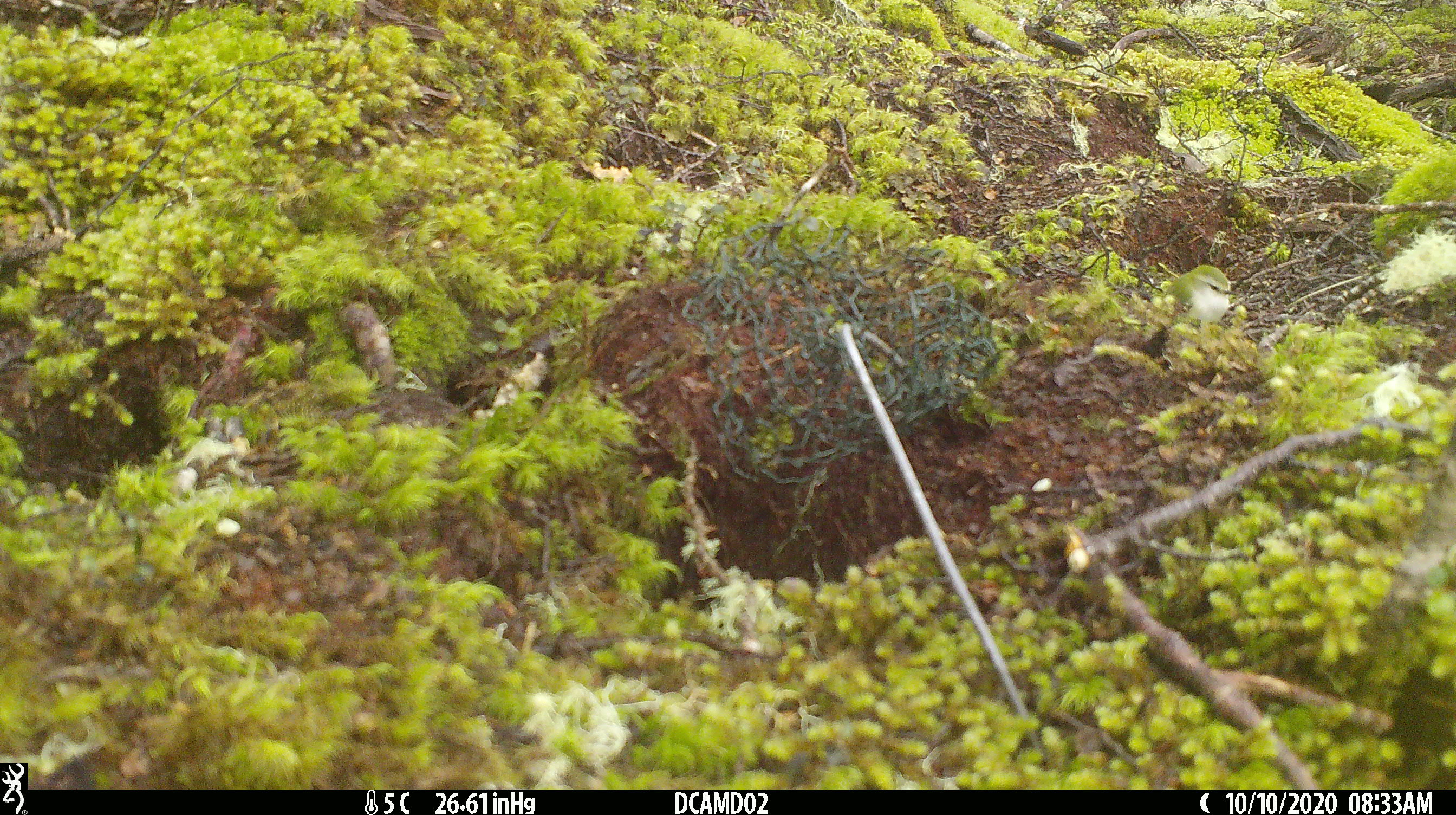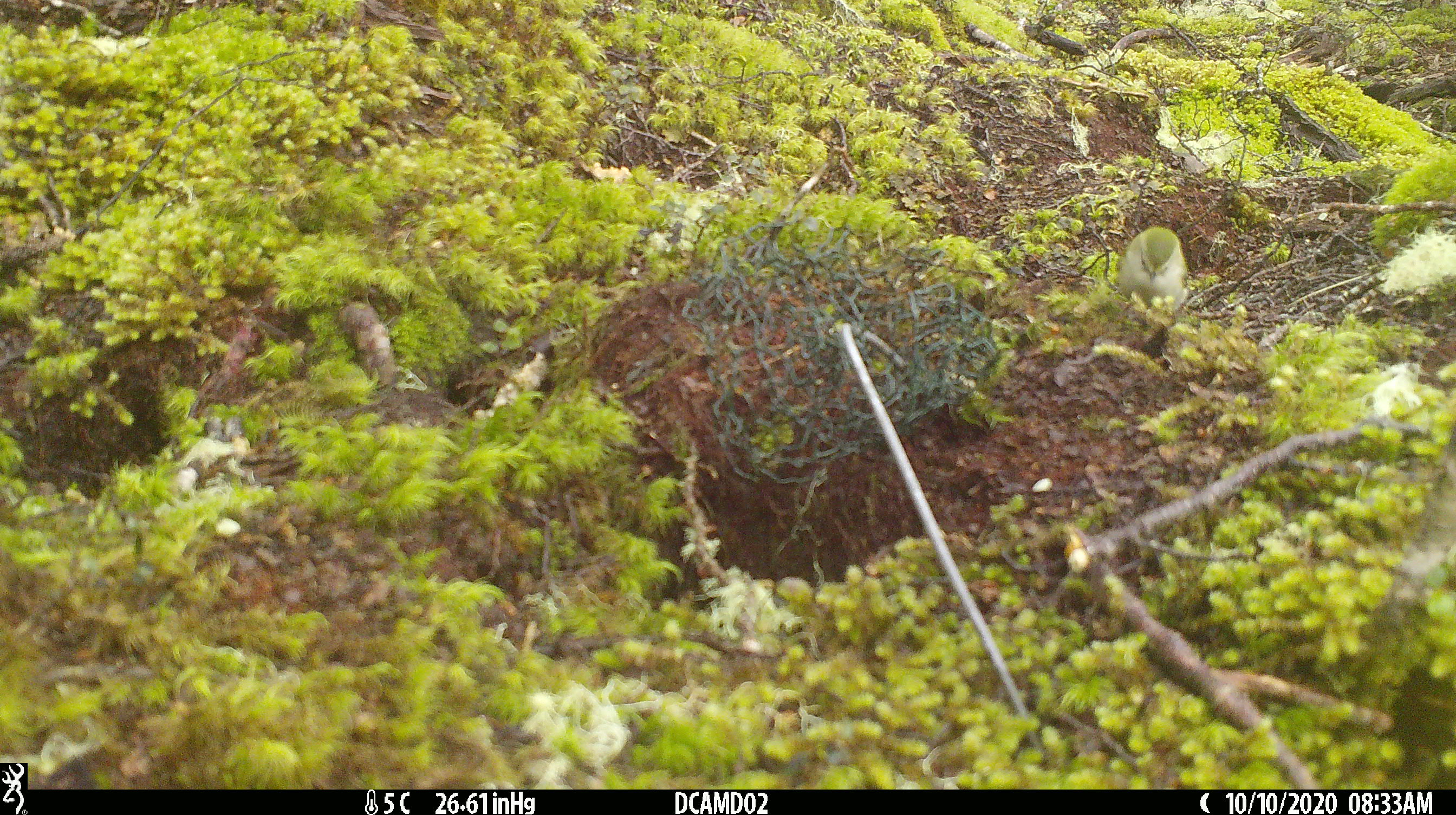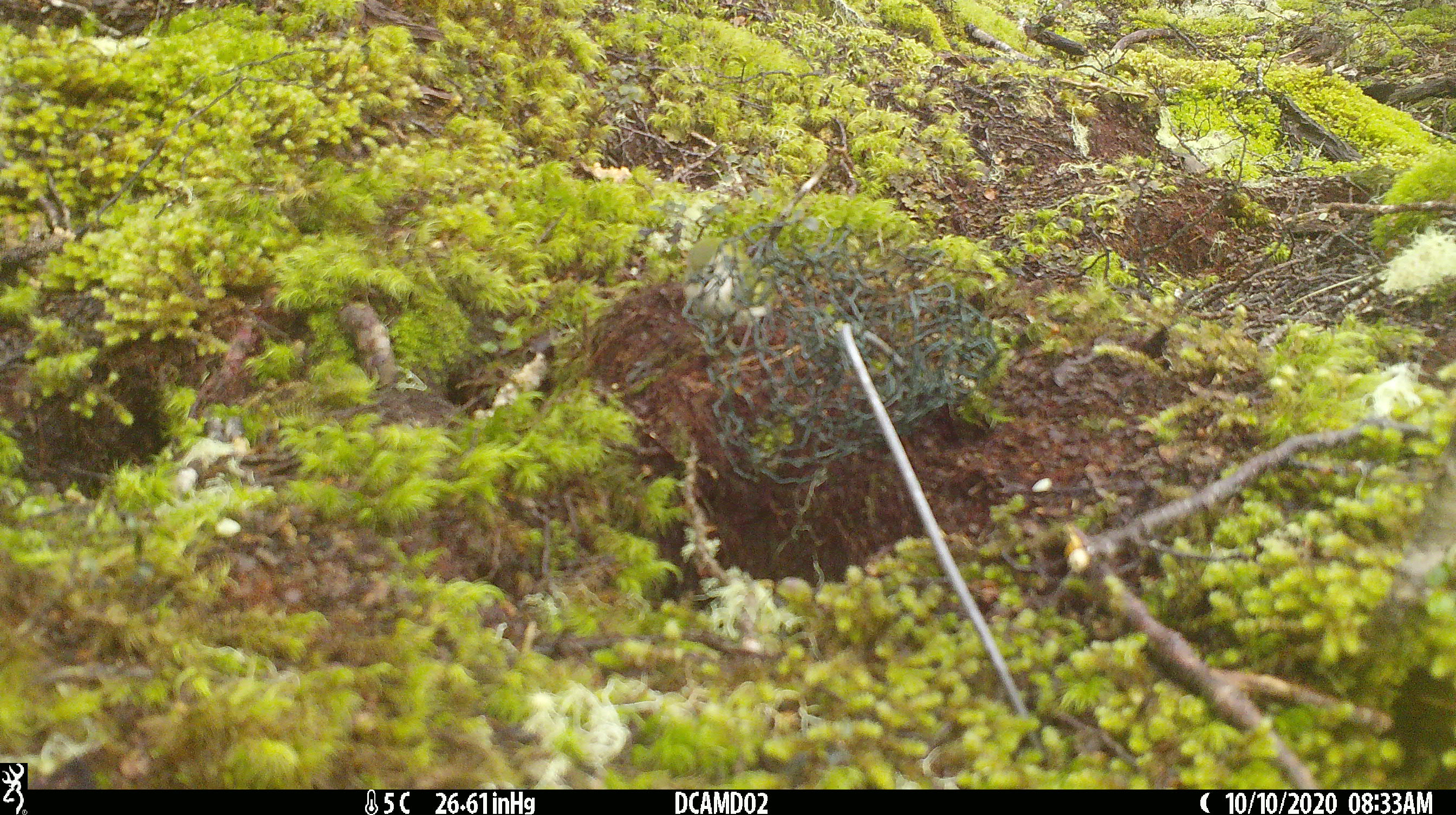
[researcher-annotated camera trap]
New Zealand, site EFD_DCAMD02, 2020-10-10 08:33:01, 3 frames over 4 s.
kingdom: Animalia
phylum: Chordata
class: Aves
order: Passeriformes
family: Acanthisittidae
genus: Acanthisitta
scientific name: Acanthisitta chloris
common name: rifleman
Rifleman (Acanthisitta chloris).